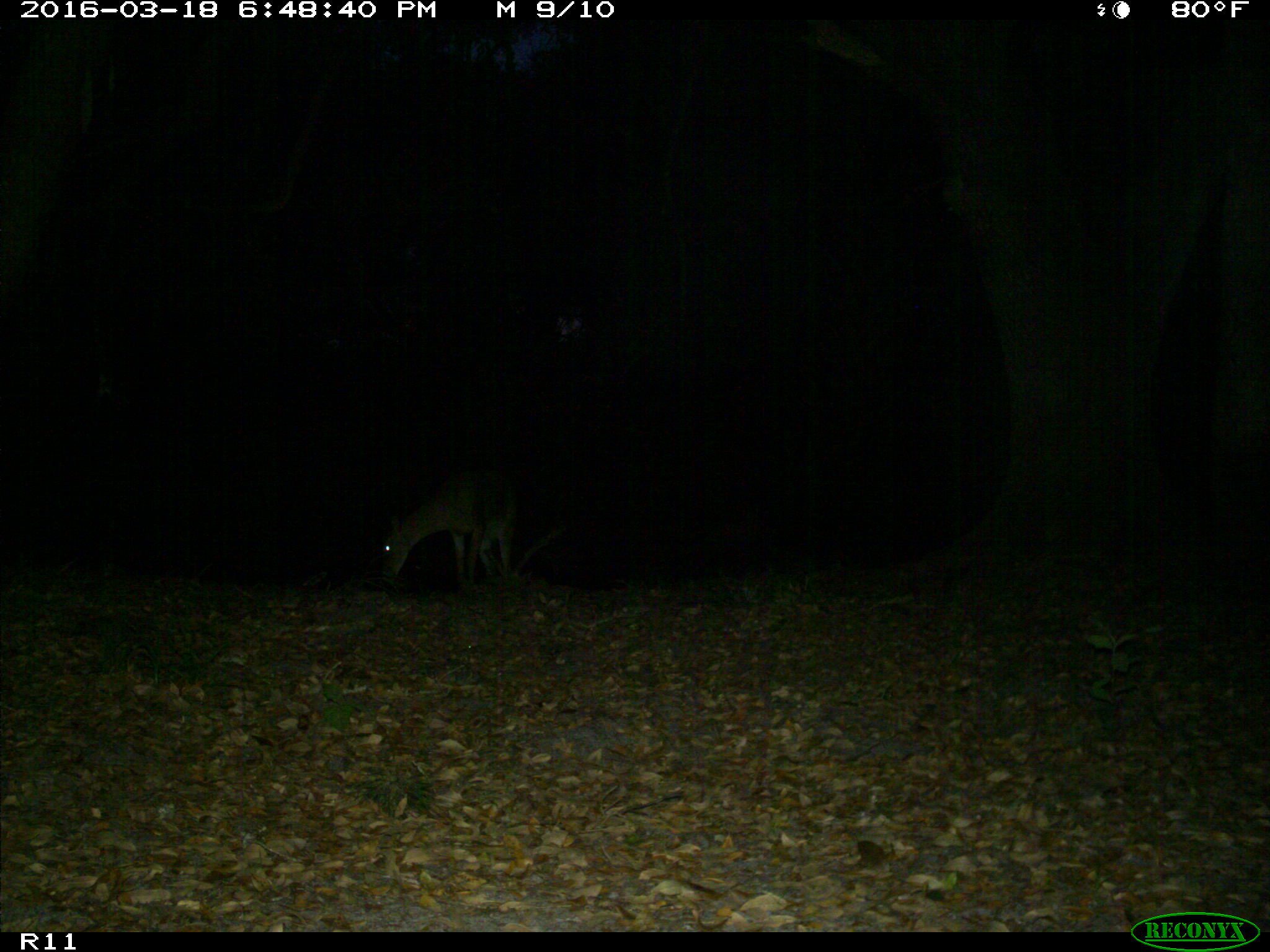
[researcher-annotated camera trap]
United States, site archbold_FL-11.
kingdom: Animalia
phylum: Chordata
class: Mammalia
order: Artiodactyla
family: Cervidae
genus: Odocoileus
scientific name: Odocoileus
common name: deer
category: unidentified deer